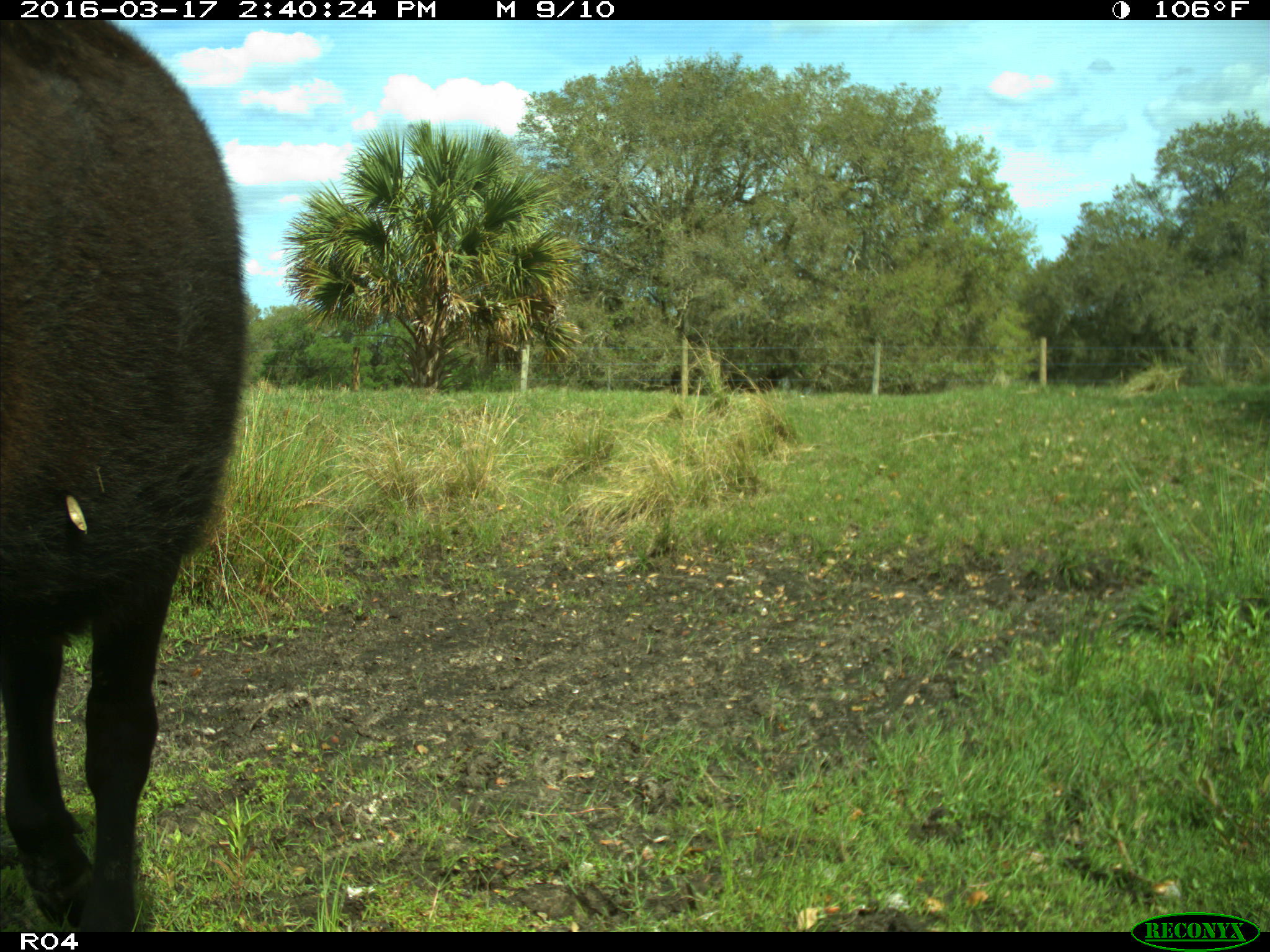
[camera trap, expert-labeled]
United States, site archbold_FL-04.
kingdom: Animalia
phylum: Chordata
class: Mammalia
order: Artiodactyla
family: Bovidae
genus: Bos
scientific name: Bos taurus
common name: domestic cow